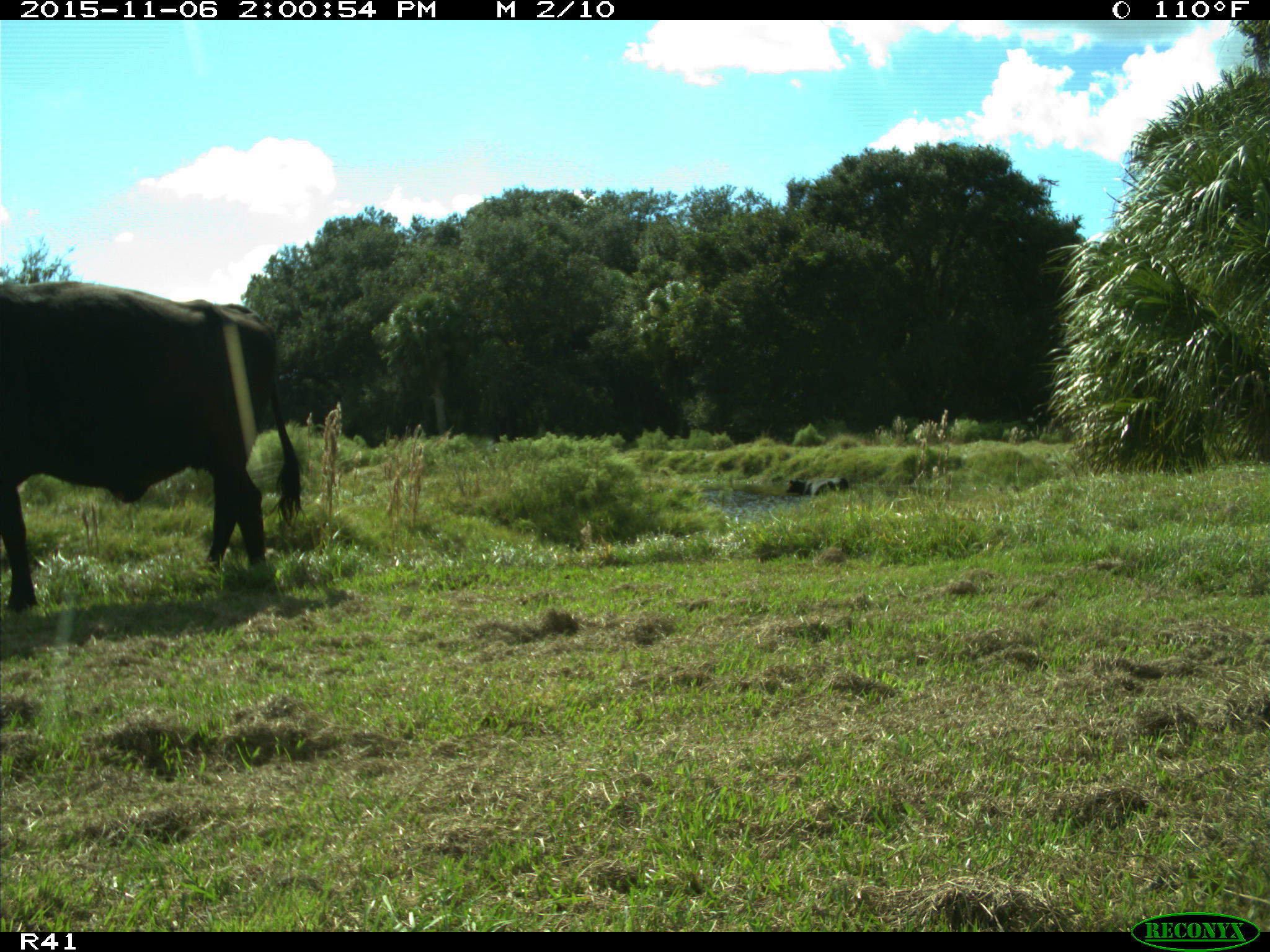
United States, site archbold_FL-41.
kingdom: Animalia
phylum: Chordata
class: Mammalia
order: Artiodactyla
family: Bovidae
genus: Bos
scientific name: Bos taurus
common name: domestic cow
Bos taurus (domestic cow).